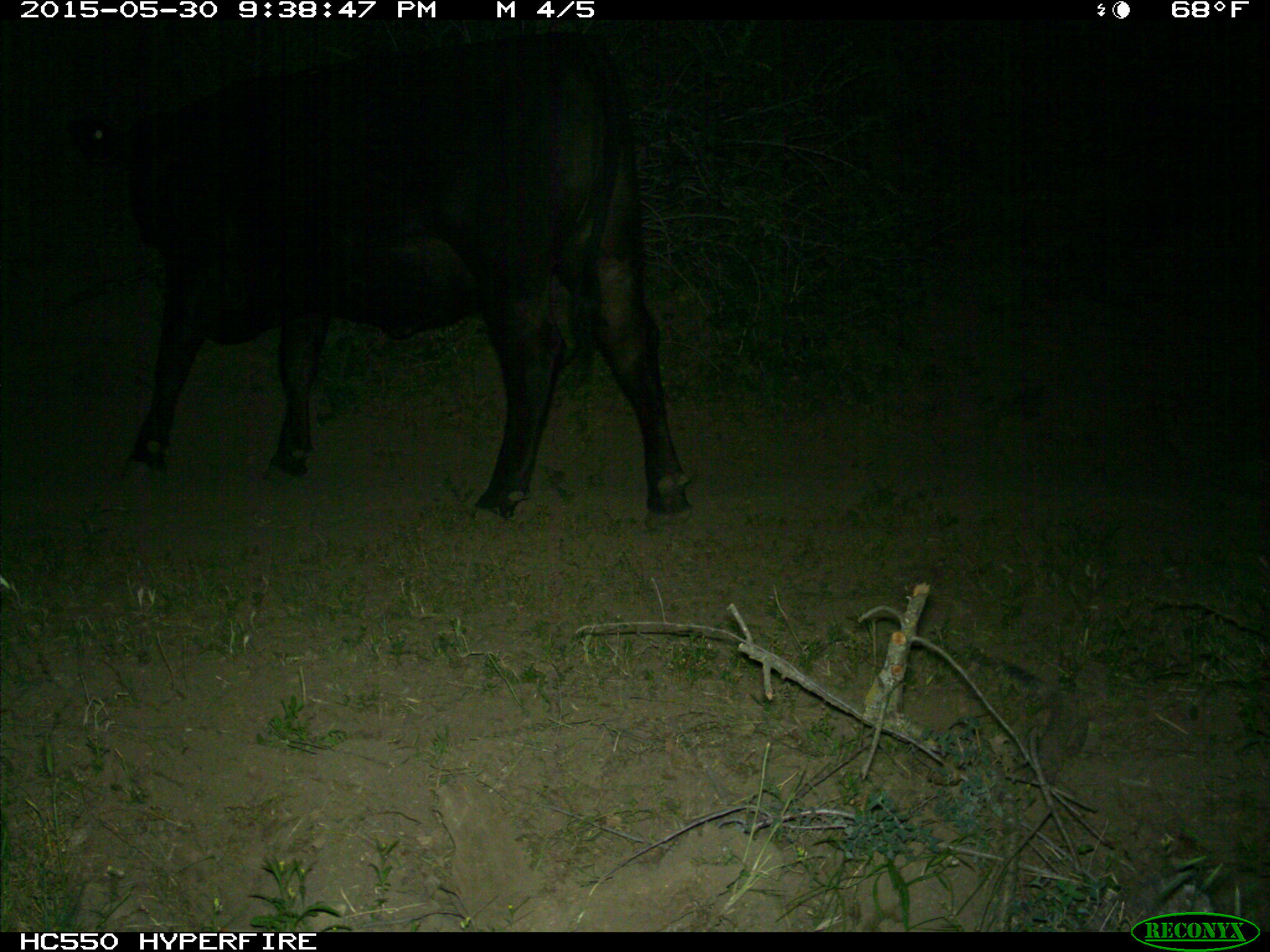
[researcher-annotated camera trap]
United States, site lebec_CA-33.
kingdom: Animalia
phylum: Chordata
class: Mammalia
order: Artiodactyla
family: Bovidae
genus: Bos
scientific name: Bos taurus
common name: domestic cow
Bos taurus (domestic cow).